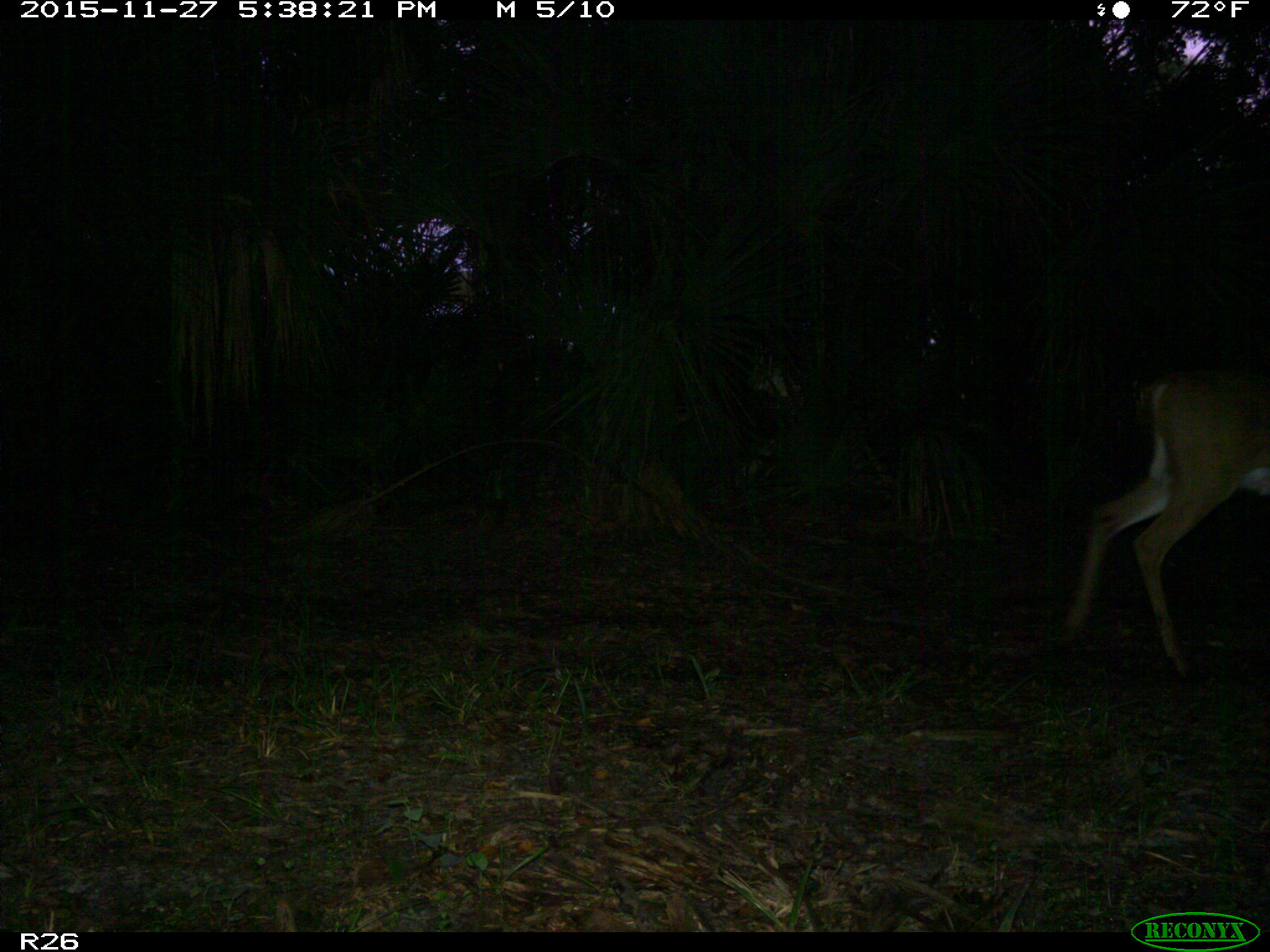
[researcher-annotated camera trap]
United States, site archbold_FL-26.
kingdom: Animalia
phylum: Chordata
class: Mammalia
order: Artiodactyla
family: Cervidae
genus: Odocoileus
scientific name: Odocoileus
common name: deer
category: unidentified deer